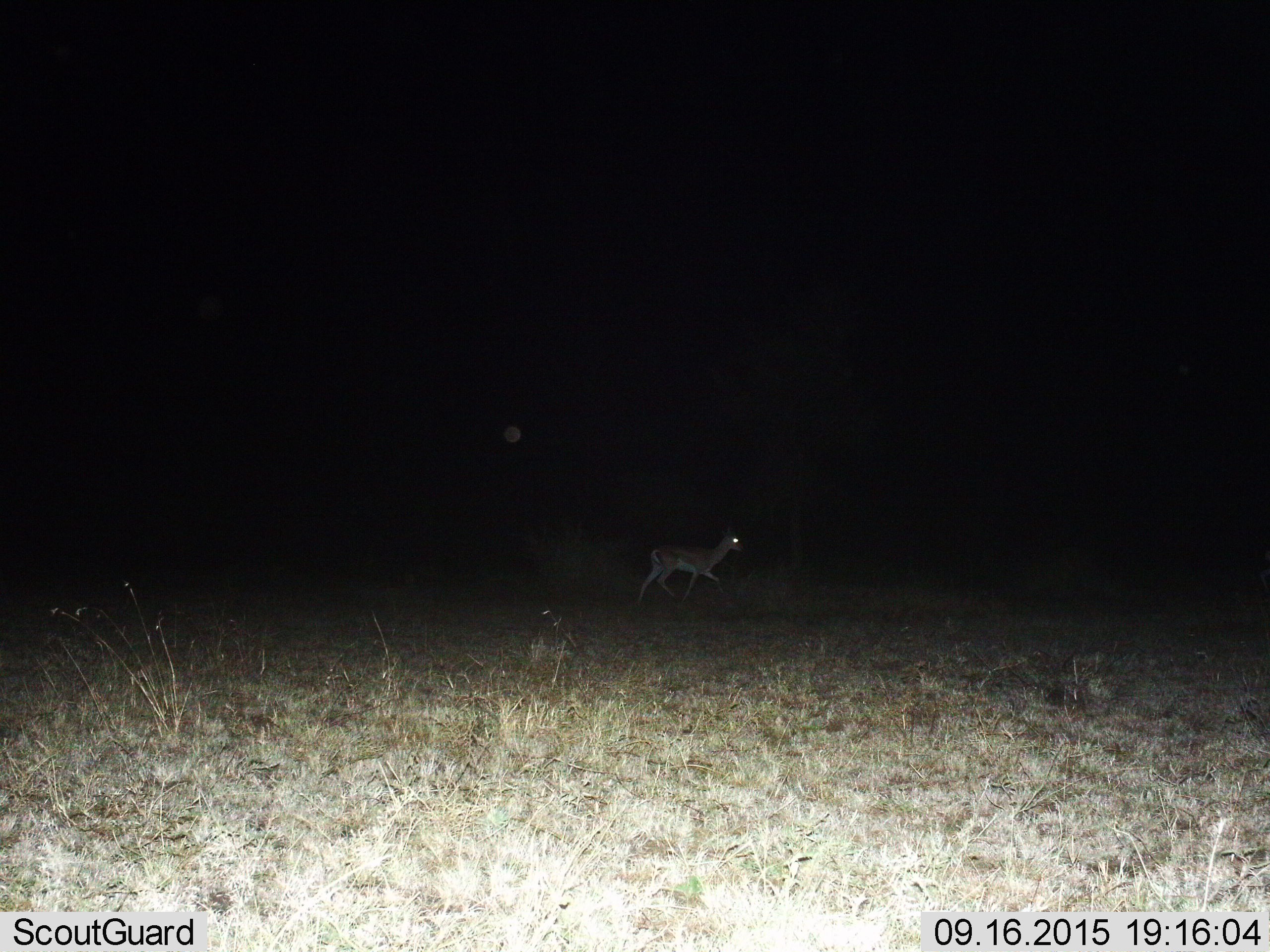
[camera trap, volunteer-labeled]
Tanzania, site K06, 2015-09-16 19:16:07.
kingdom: Animalia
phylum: Chordata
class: Mammalia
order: Artiodactyla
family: Bovidae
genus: Nanger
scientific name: Nanger granti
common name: grant's gazelle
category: gazellegrants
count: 1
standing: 0%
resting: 0%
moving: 100%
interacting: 0%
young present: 0%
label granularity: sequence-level